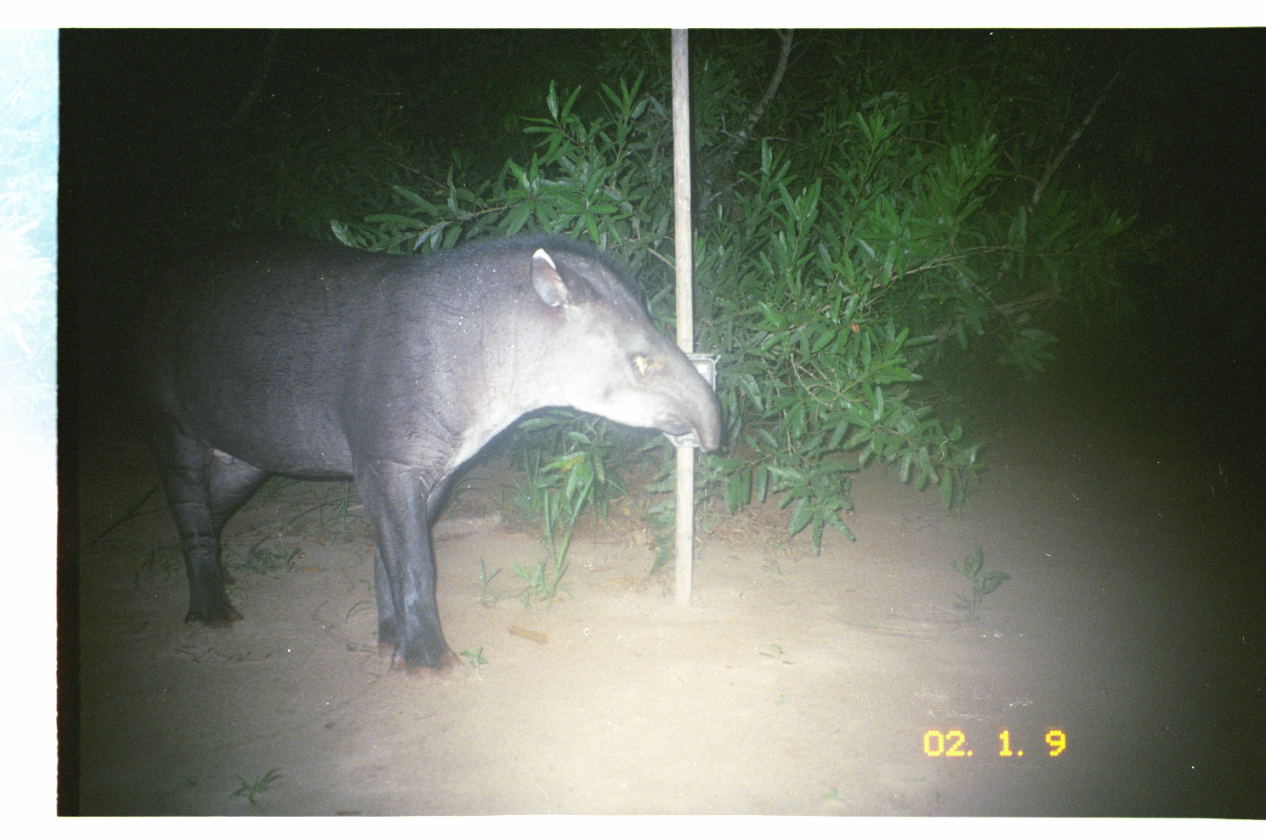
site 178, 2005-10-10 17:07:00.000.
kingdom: Animalia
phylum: Chordata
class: Mammalia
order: Perissodactyla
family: Tapiridae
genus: Tapirus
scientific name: Tapirus terrestris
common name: south american tapir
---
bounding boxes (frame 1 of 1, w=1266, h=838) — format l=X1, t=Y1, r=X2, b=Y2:
tapirus terrestris: l=111, t=222, r=722, b=677